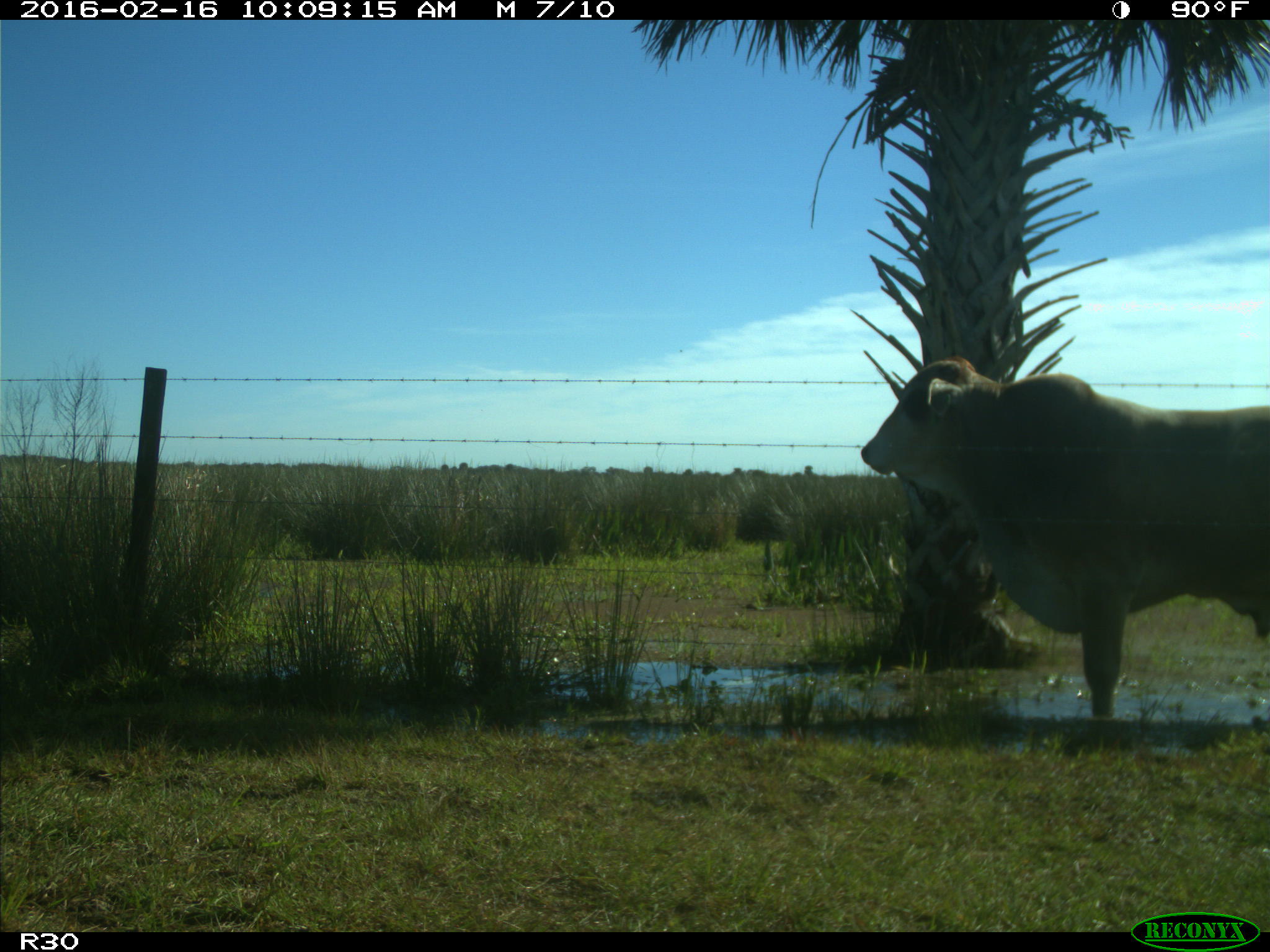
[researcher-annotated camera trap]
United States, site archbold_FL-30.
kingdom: Animalia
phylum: Chordata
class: Mammalia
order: Artiodactyla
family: Bovidae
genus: Bos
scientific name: Bos taurus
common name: domestic cow